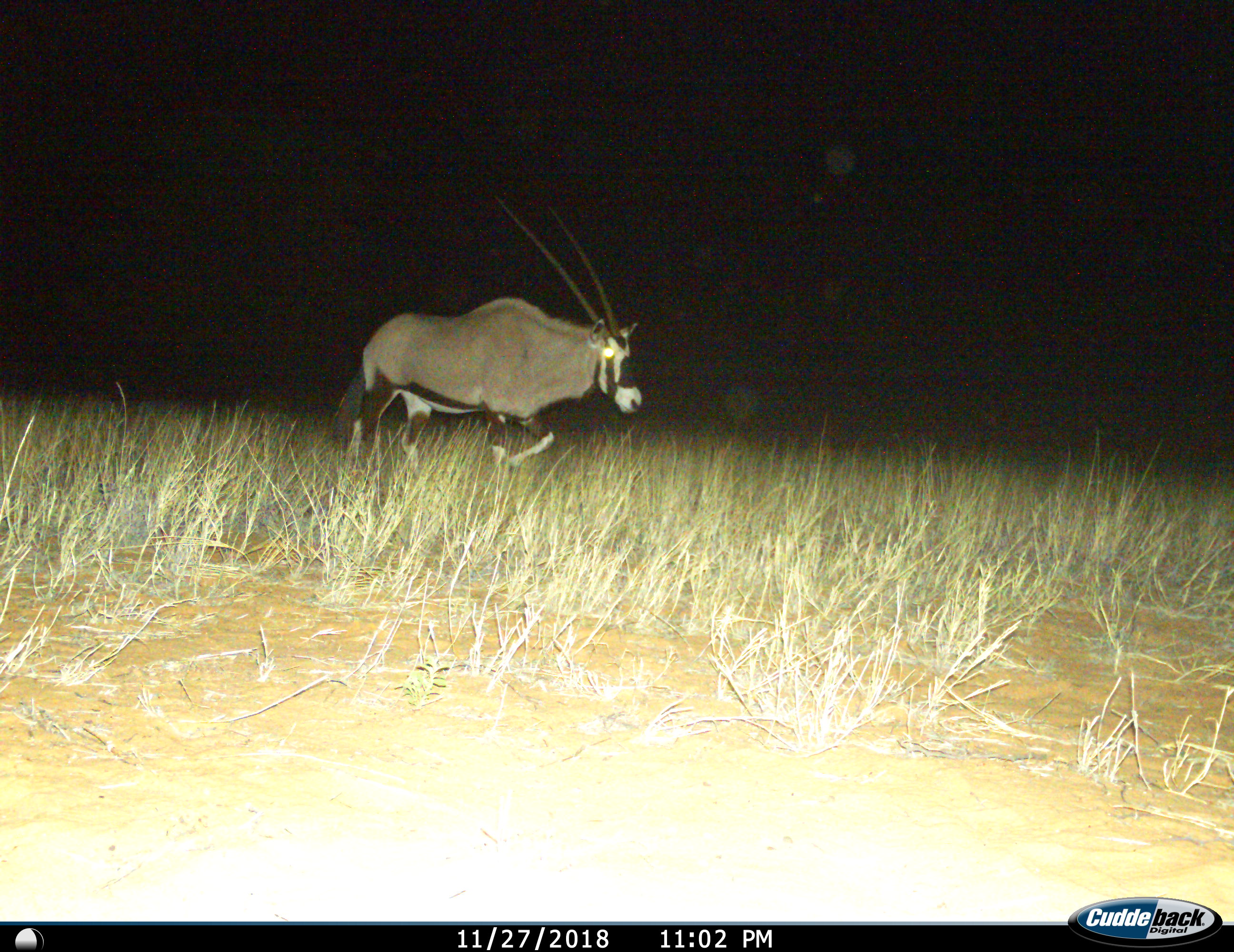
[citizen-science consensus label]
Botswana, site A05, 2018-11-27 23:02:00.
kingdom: Animalia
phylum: Chordata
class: Mammalia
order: Artiodactyla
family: Bovidae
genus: Oryx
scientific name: Oryx gazella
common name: gemsbok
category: gemsbokoryx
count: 1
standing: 10%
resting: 0%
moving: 100%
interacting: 0%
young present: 0%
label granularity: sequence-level